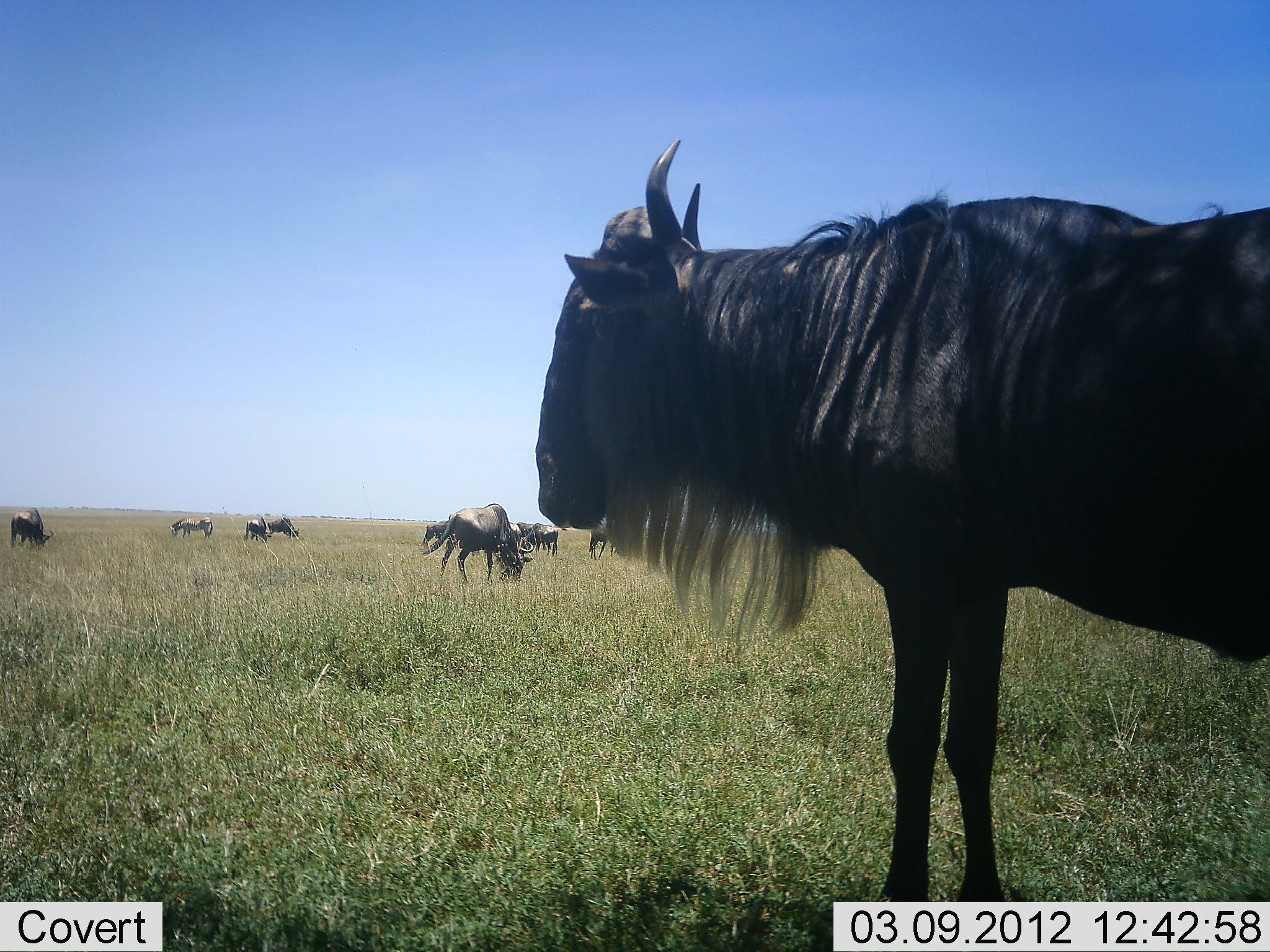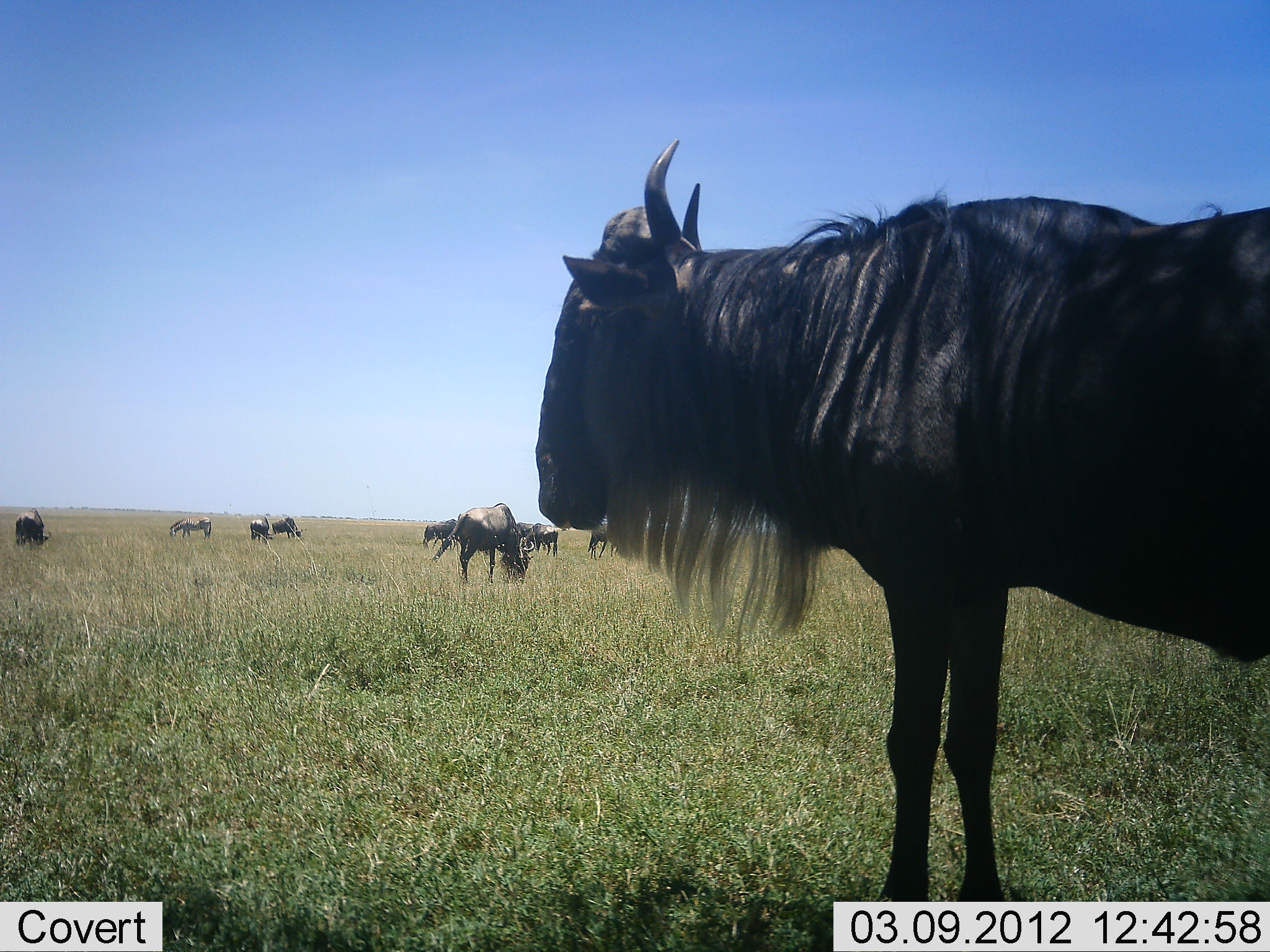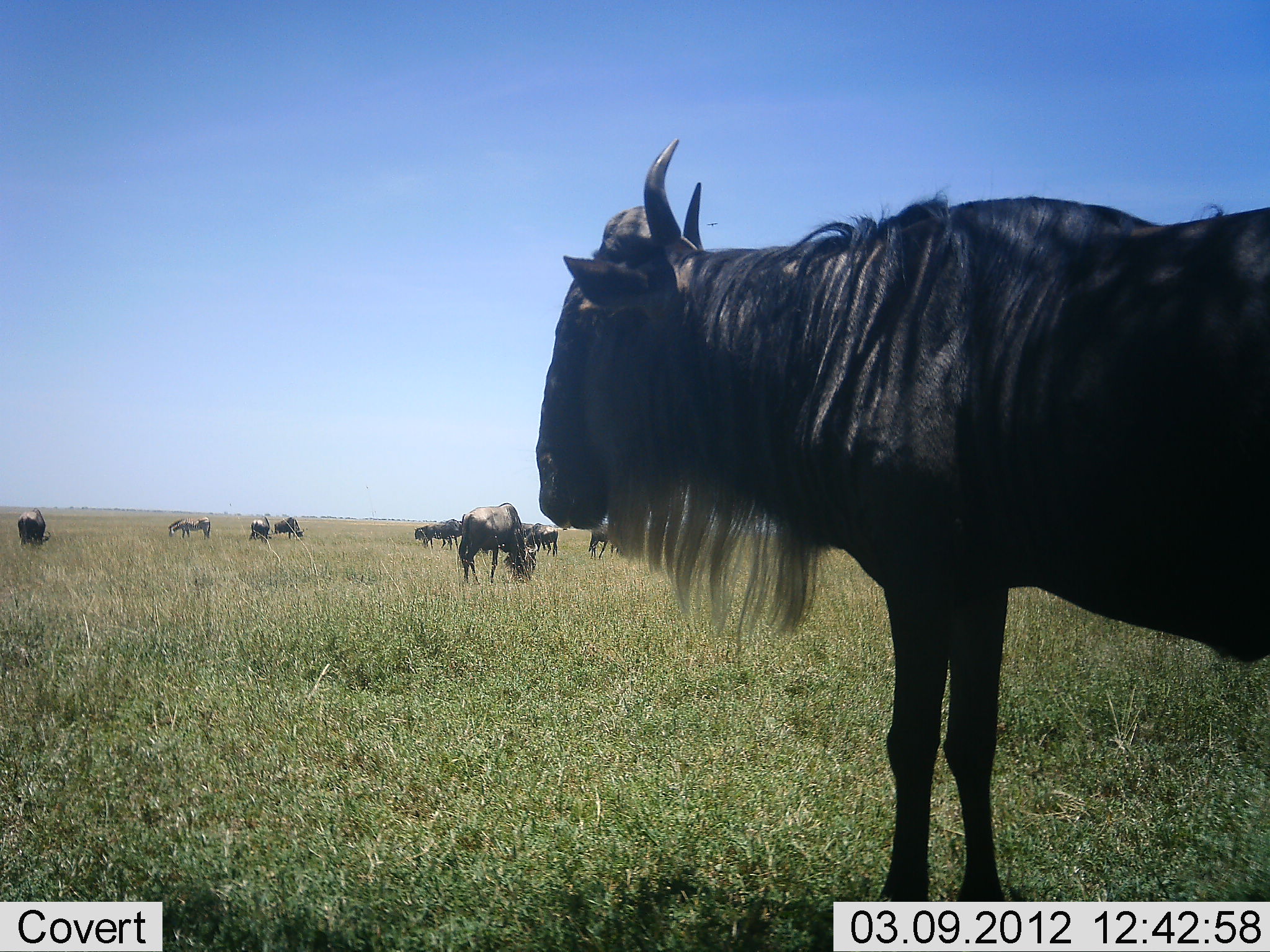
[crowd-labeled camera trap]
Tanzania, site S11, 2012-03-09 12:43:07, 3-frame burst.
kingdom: Animalia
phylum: Chordata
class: Mammalia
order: Artiodactyla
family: Bovidae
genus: Connochaetes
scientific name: Connochaetes taurinus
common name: blue wildebeest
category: wildebeest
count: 10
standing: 77%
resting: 0%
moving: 31%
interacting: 4%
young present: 0%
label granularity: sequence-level